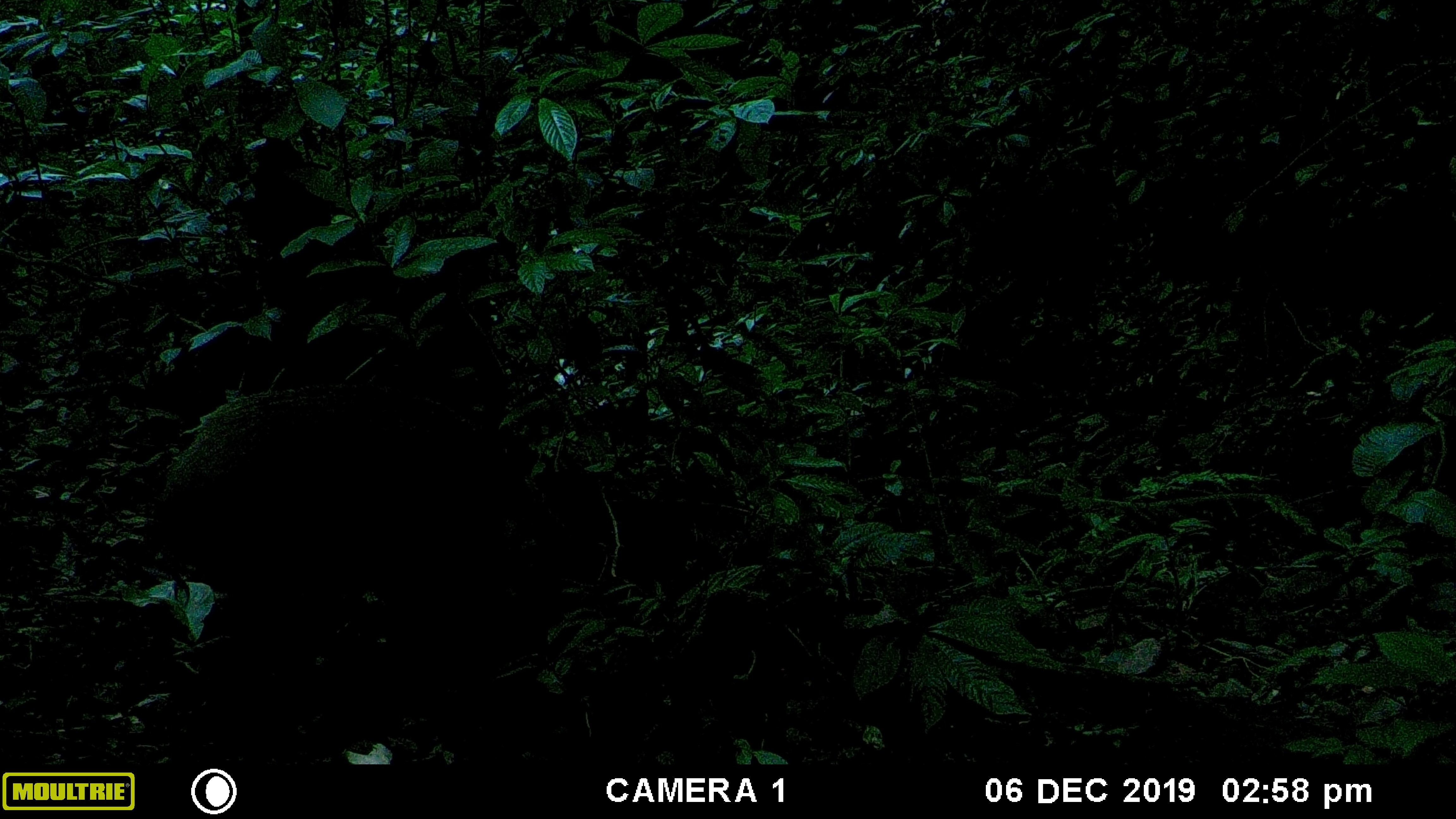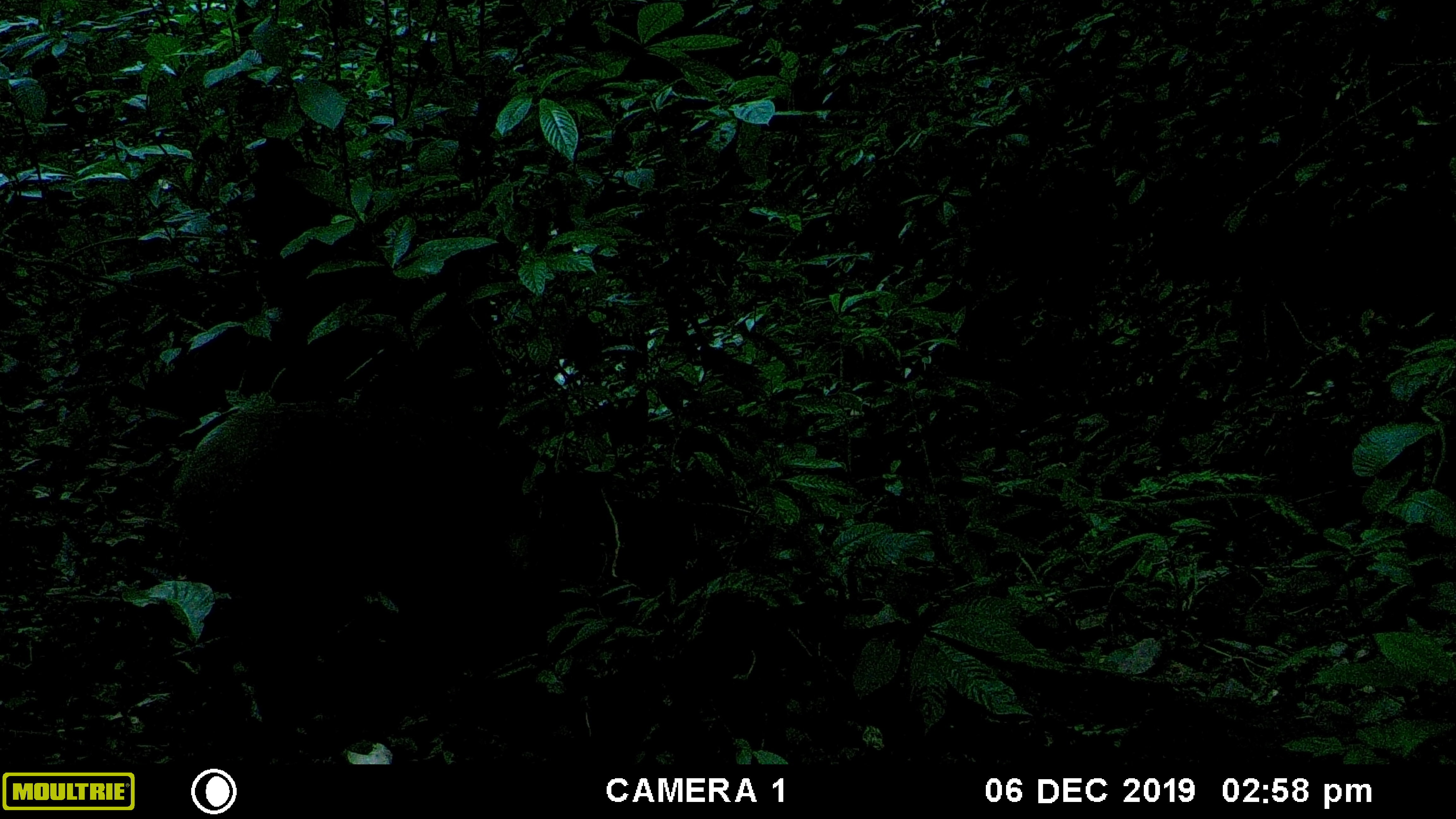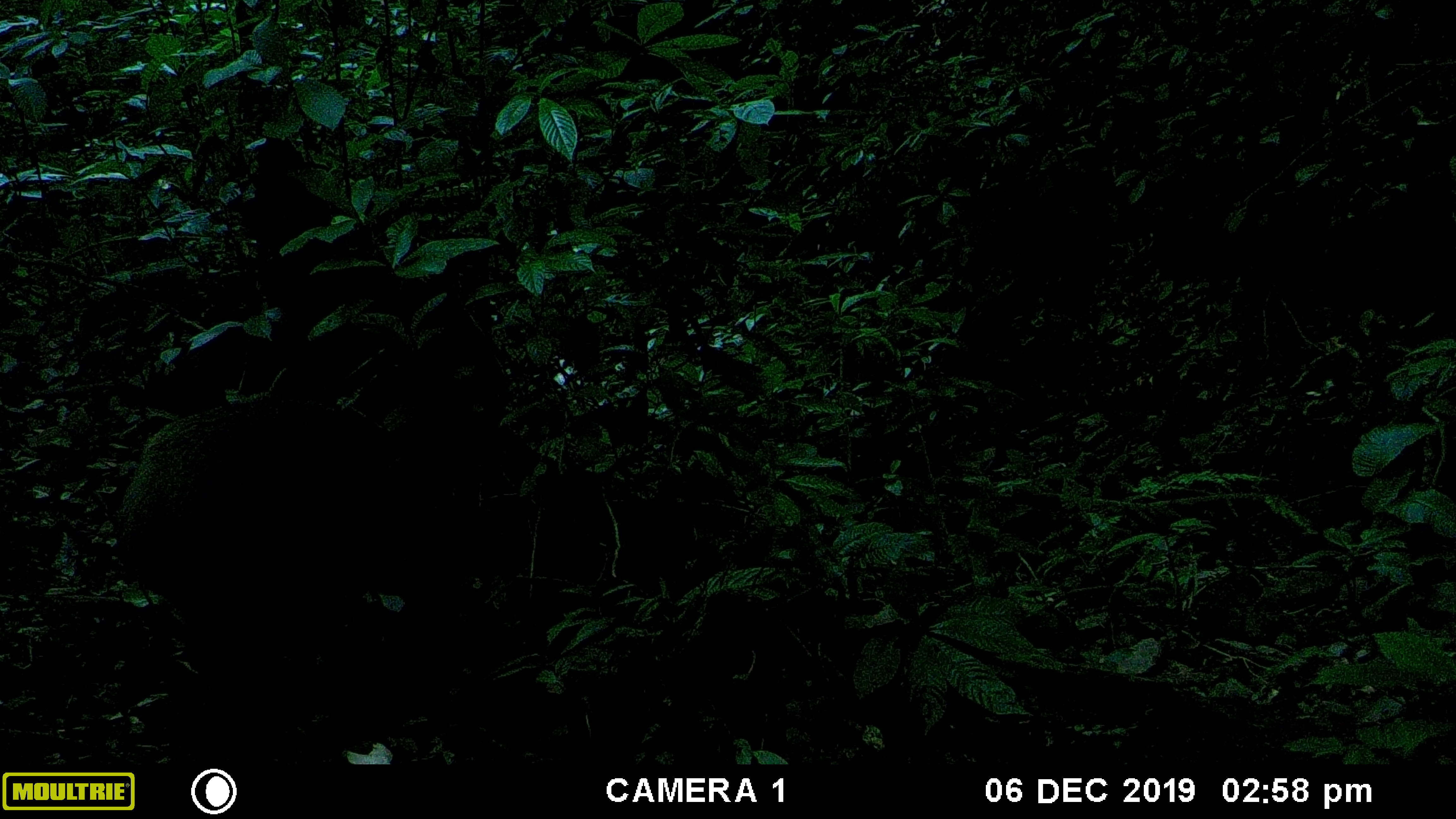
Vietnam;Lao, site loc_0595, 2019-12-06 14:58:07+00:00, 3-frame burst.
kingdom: Animalia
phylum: Chordata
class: Mammalia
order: Artiodactyla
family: Suidae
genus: Sus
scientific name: Sus scrofa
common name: eurasian wild pig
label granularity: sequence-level